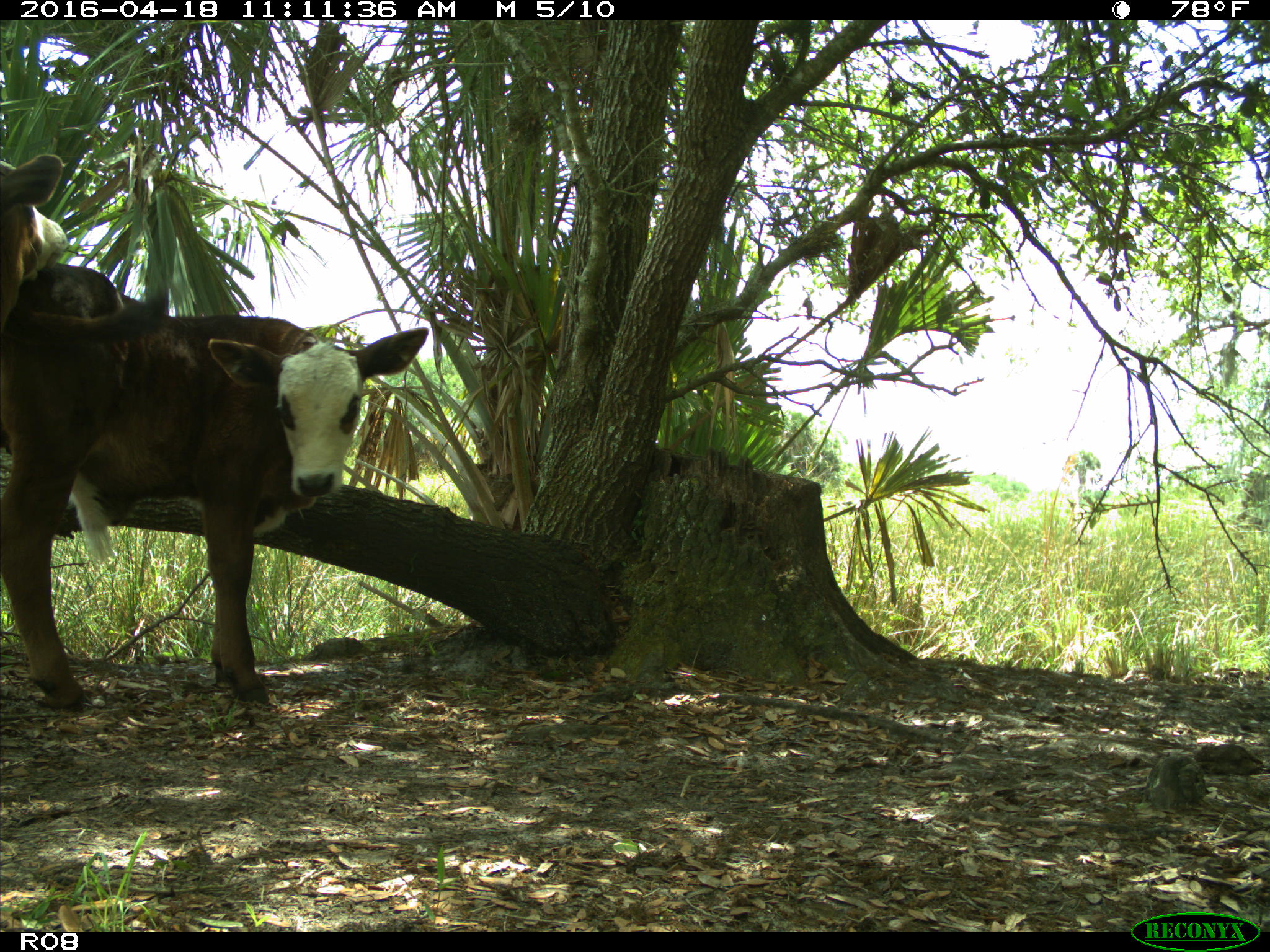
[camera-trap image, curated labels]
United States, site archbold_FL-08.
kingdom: Animalia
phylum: Chordata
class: Mammalia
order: Artiodactyla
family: Bovidae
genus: Bos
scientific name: Bos taurus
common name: domestic cow